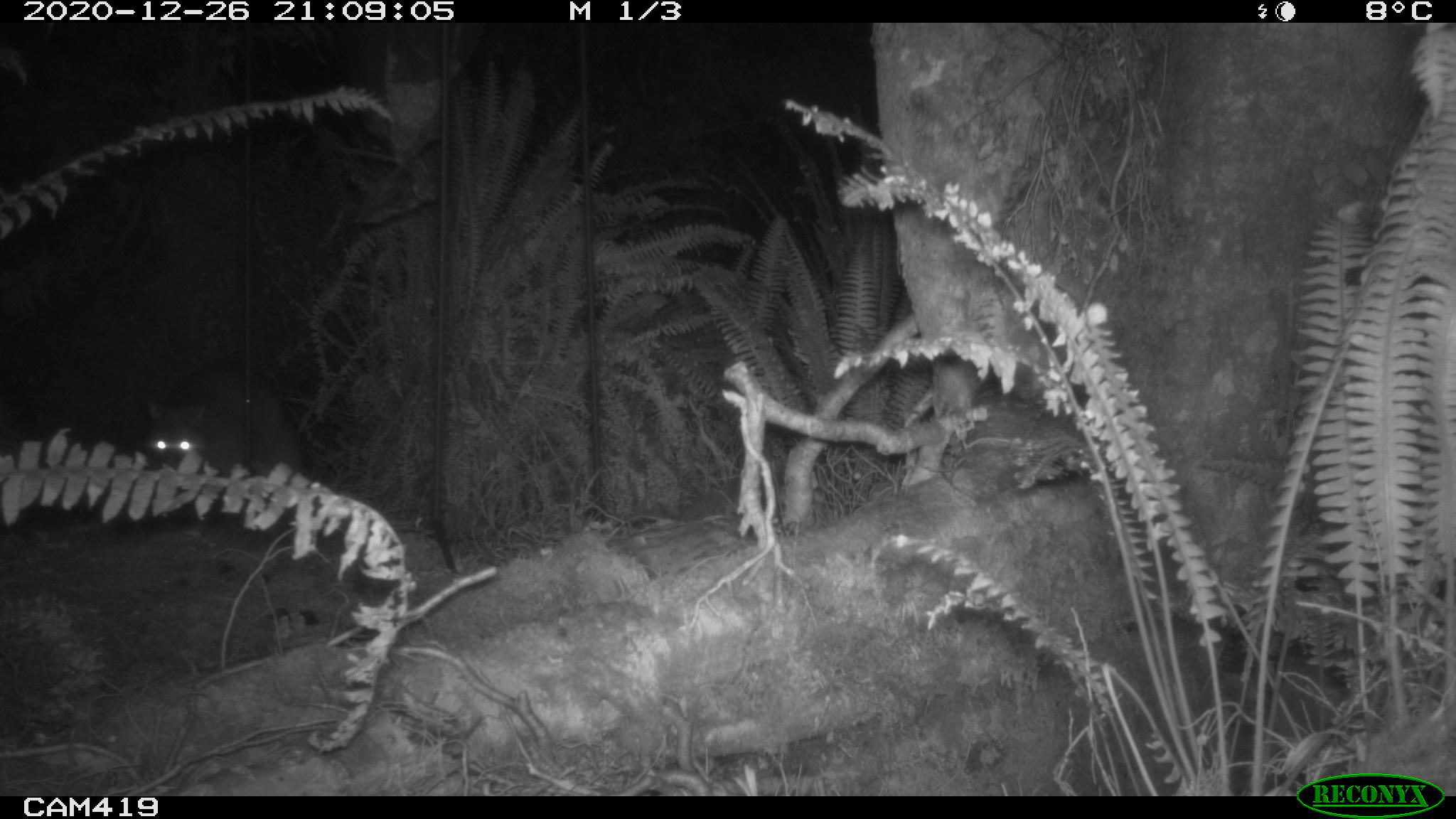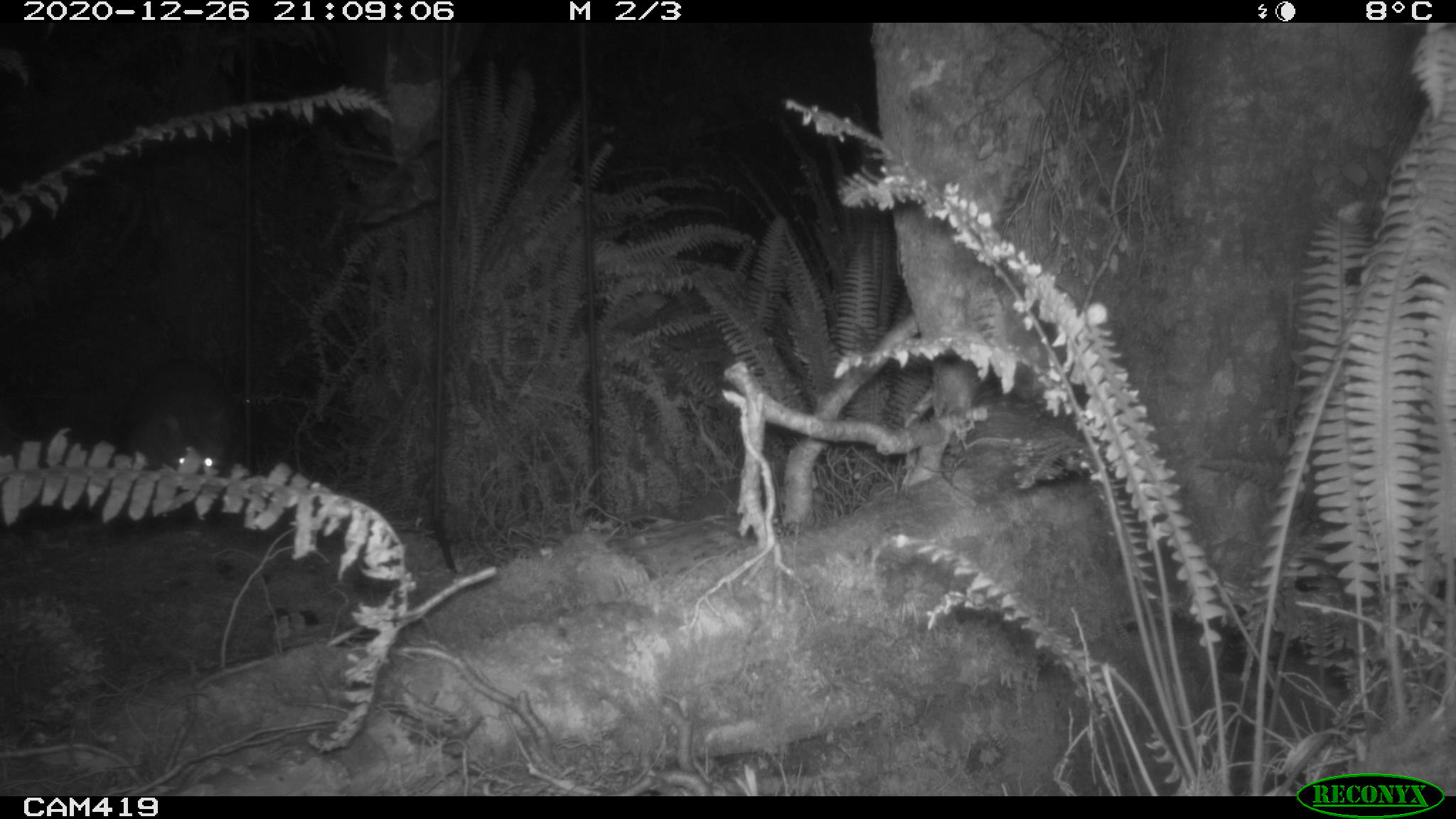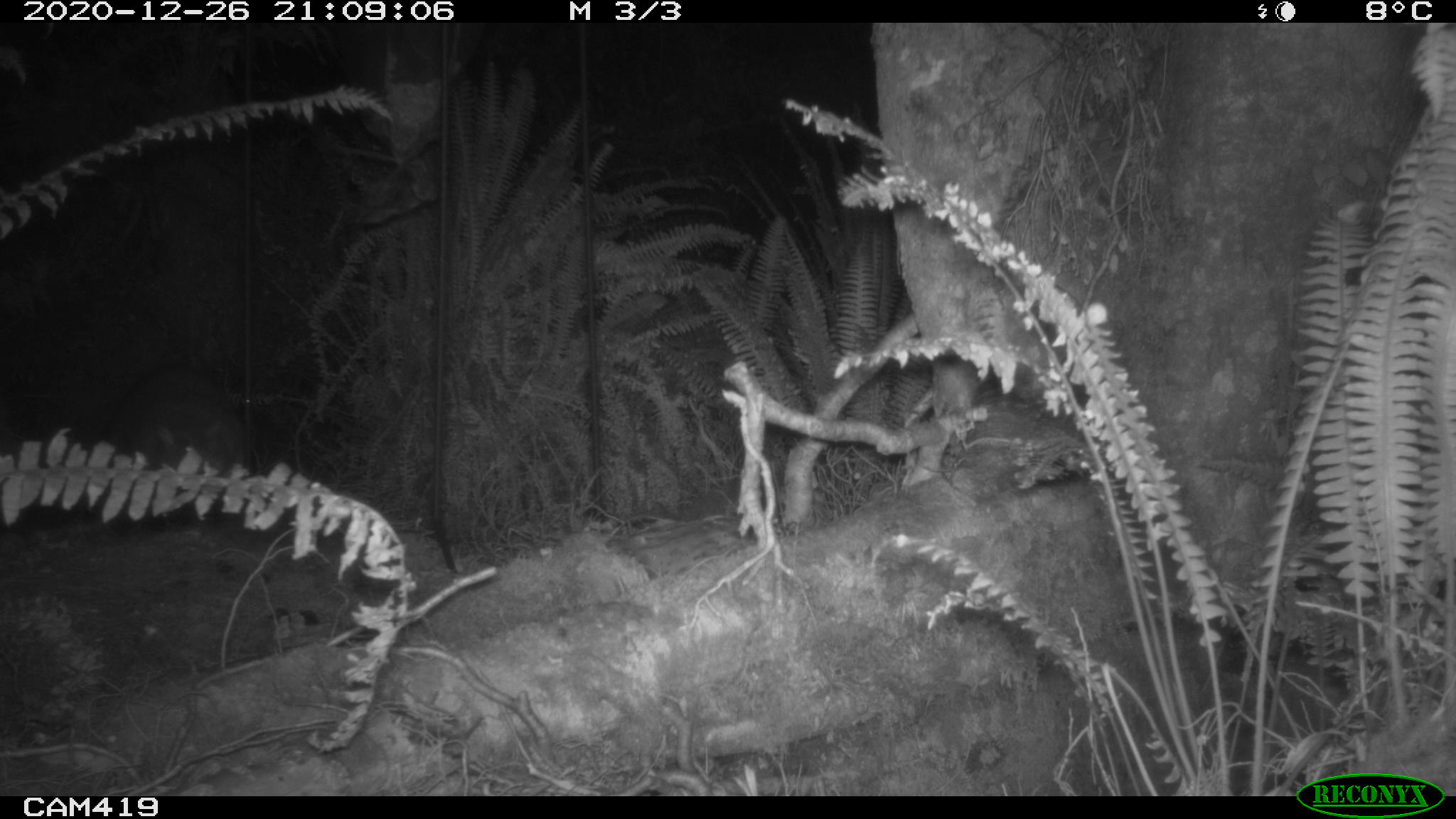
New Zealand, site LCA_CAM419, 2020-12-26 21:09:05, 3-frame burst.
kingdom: Animalia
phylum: Chordata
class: Mammalia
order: Diprotodontia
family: Phalangeridae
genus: Trichosurus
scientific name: Trichosurus vulpecula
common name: common brushtail possum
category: possum